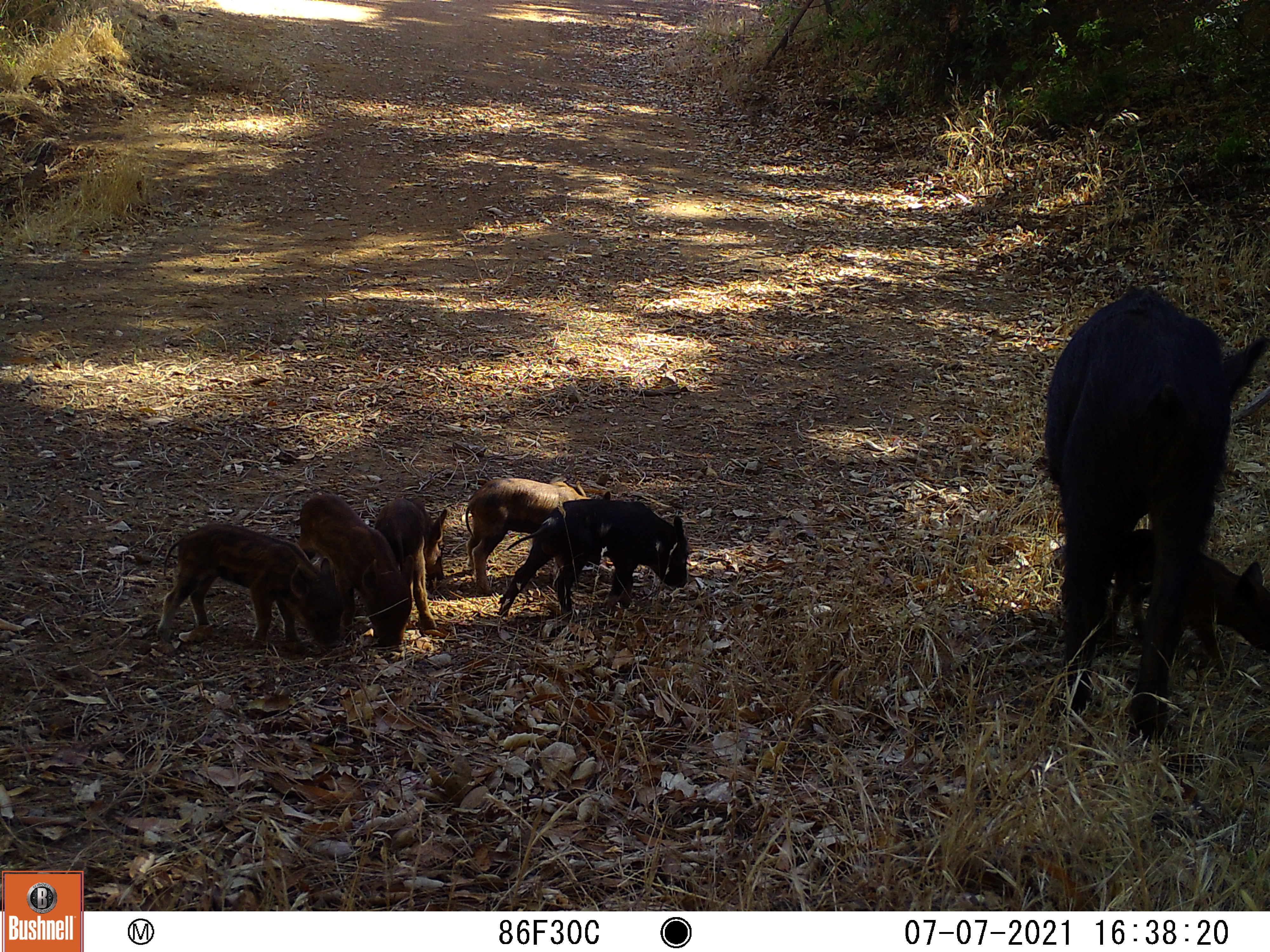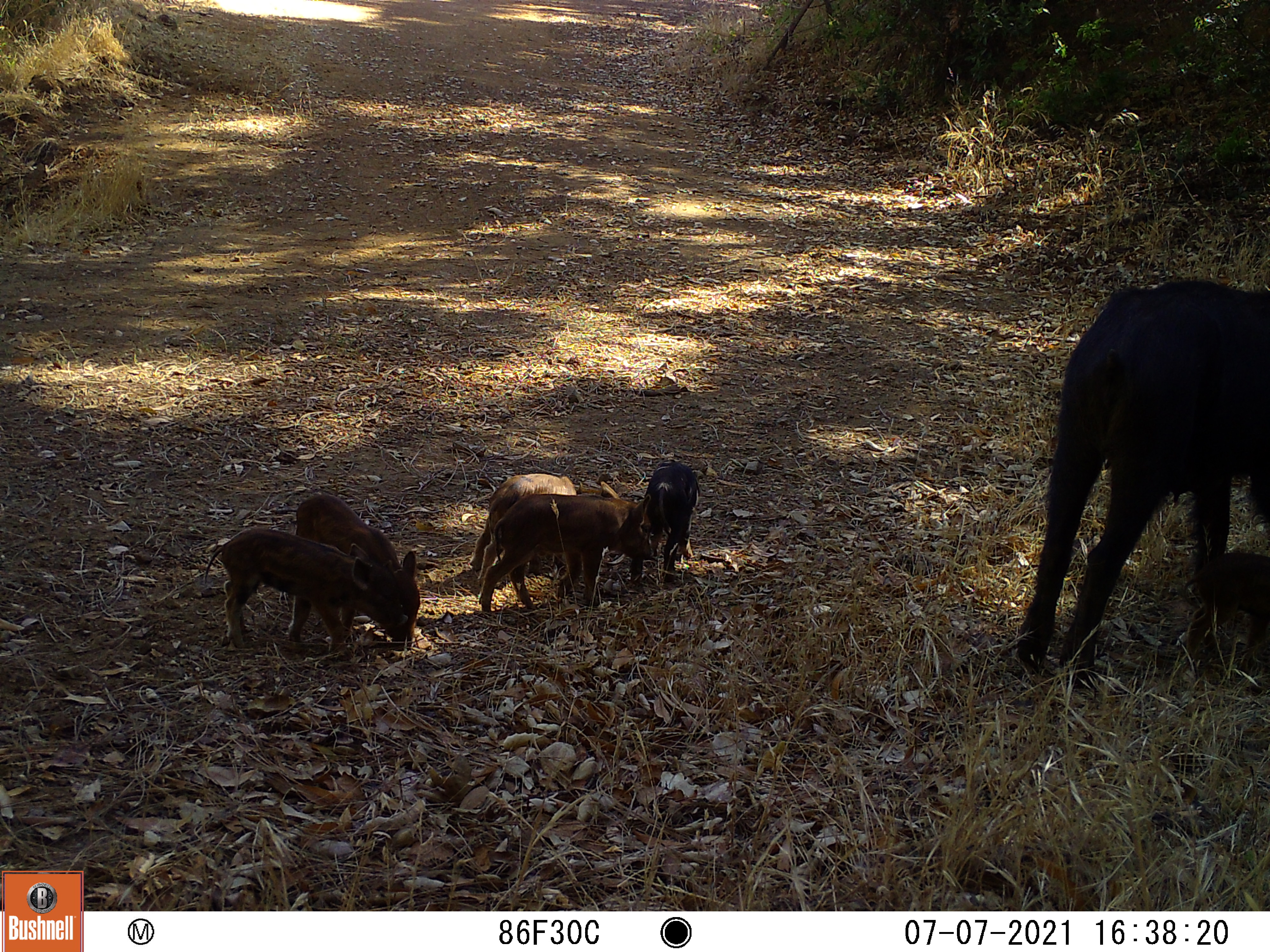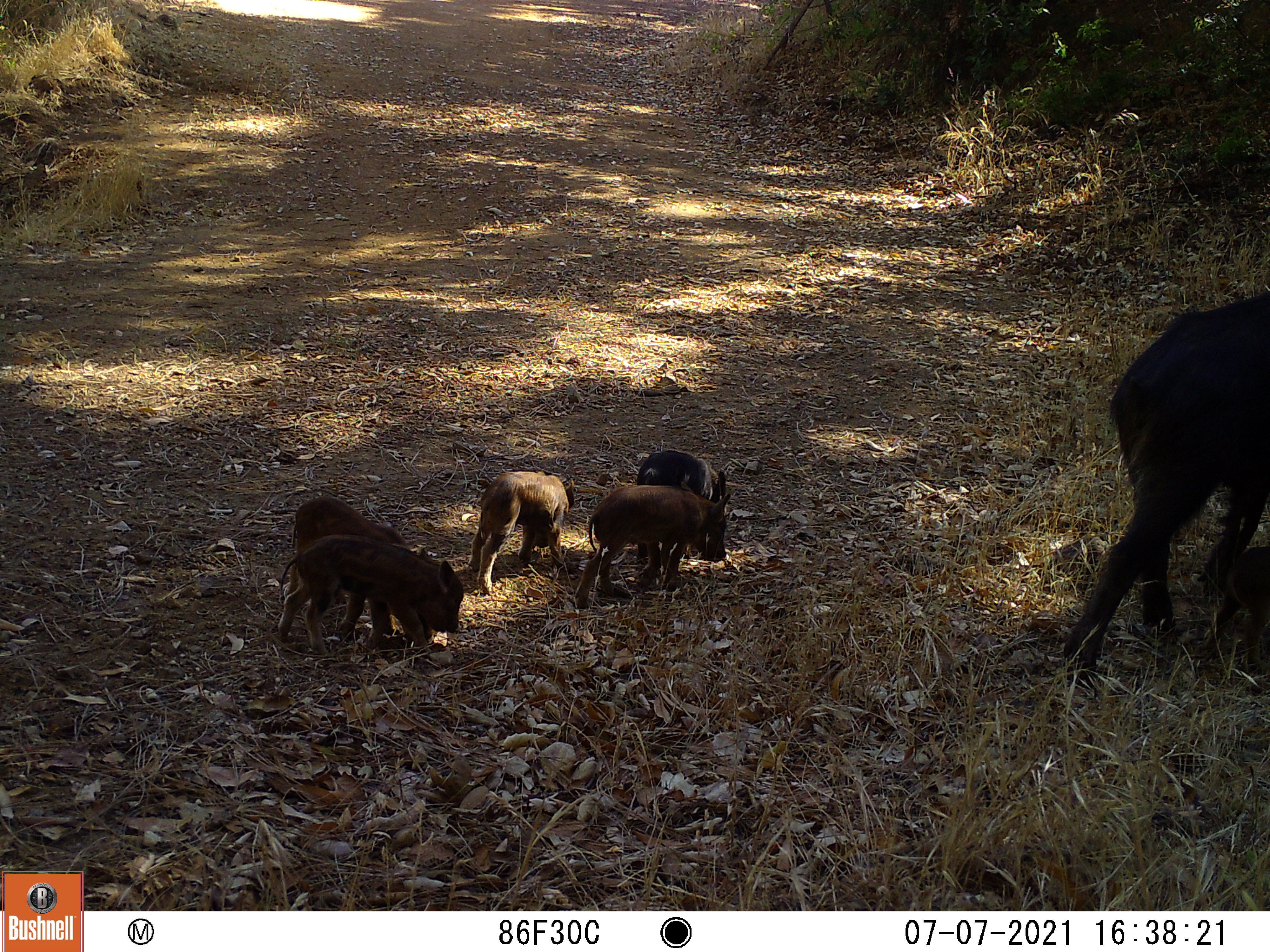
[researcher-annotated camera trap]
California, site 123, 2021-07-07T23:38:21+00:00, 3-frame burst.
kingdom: Animalia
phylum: Chordata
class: Mammalia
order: Artiodactyla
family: Suidae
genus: Sus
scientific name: Sus scrofa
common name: wild boar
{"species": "wild boar (Sus scrofa)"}